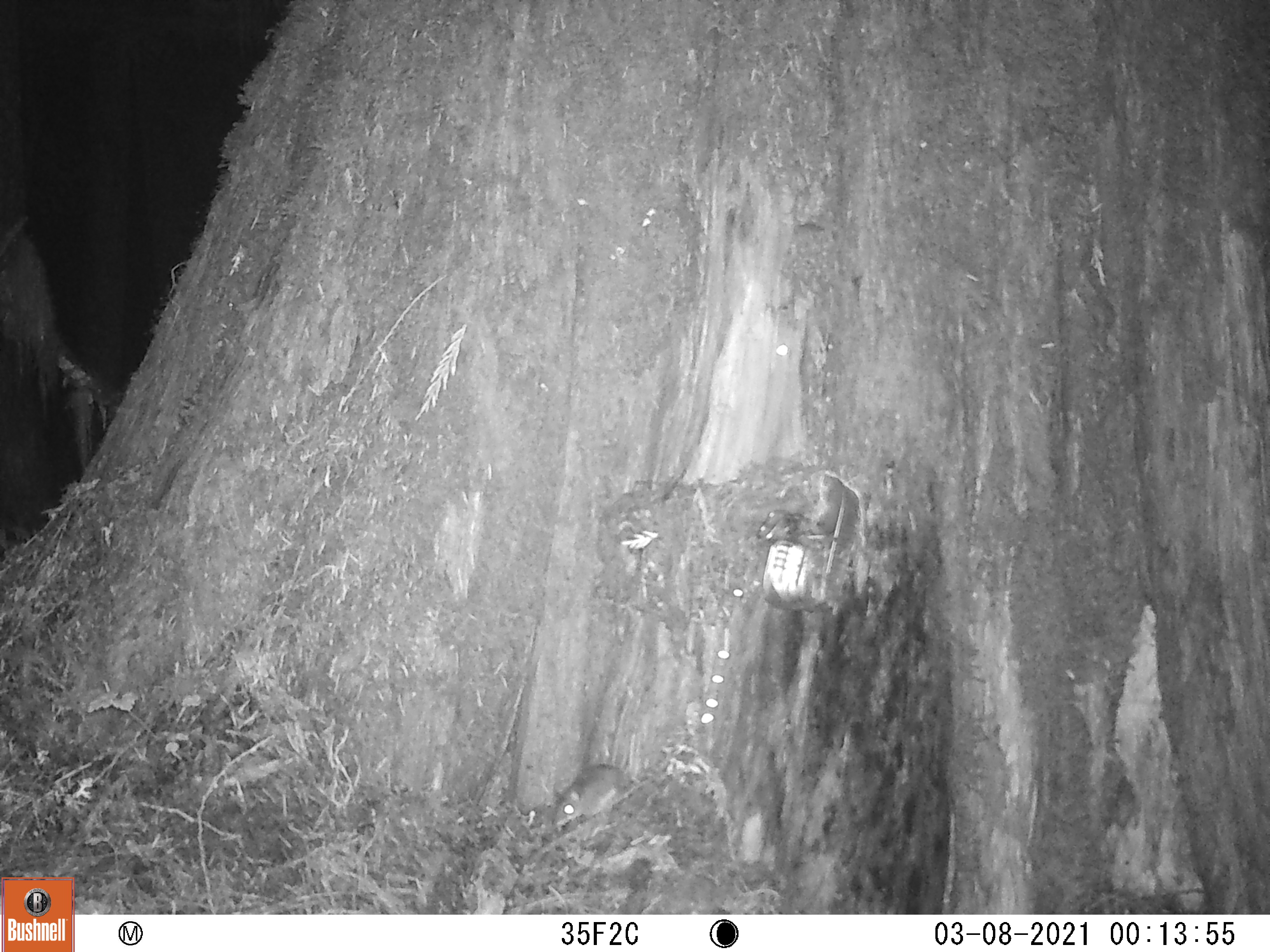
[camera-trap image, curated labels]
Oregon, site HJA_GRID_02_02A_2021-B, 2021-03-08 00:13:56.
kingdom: Animalia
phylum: Chordata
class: Mammalia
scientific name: Mammalia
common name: small mammal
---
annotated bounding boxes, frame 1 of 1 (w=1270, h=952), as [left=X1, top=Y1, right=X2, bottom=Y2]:
small mammal: [left=539, top=735, right=649, bottom=839]